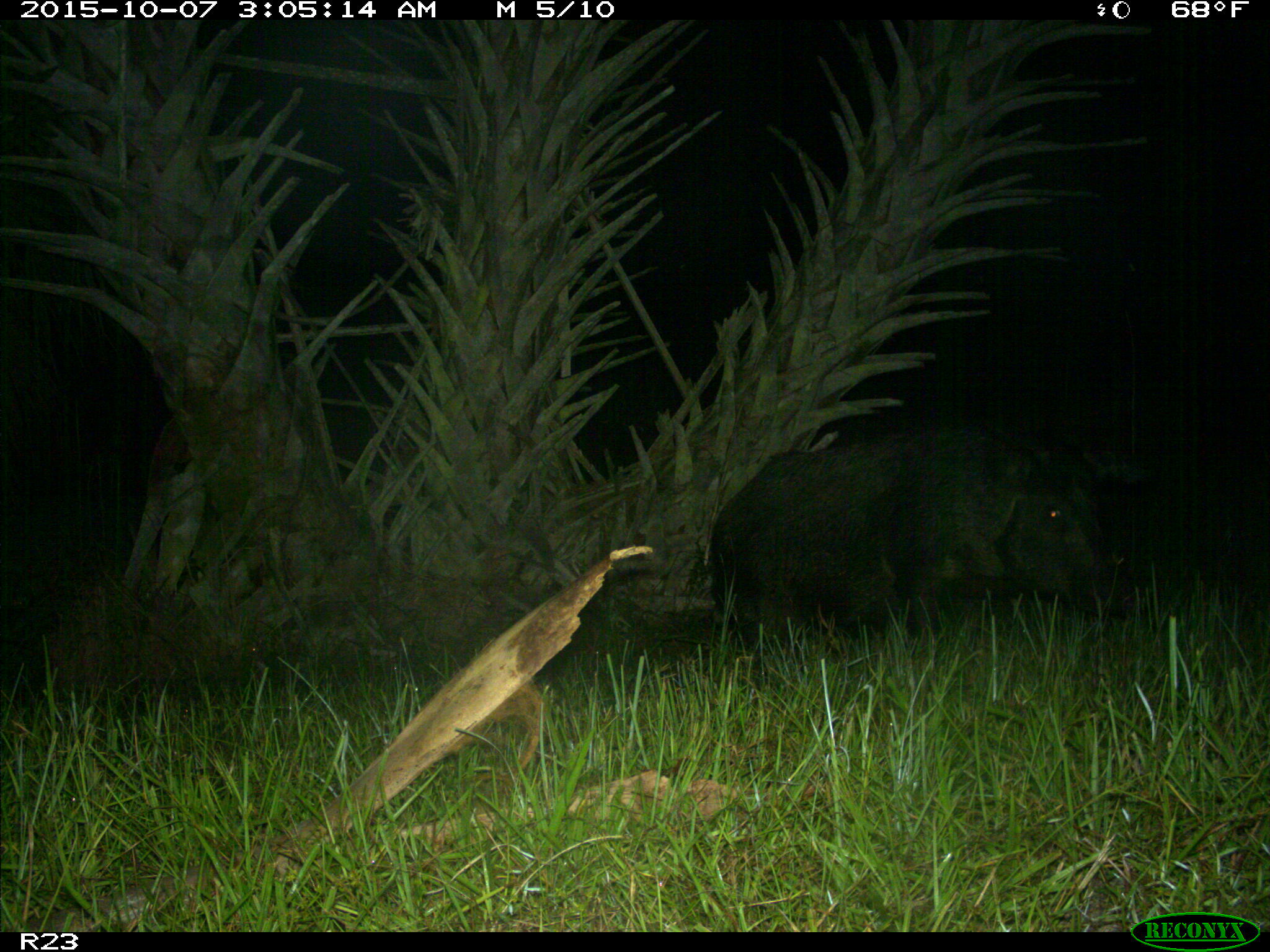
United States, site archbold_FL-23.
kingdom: Animalia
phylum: Chordata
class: Mammalia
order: Artiodactyla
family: Suidae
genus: Sus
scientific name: Sus scrofa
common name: wild boar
Sus scrofa (wild boar).